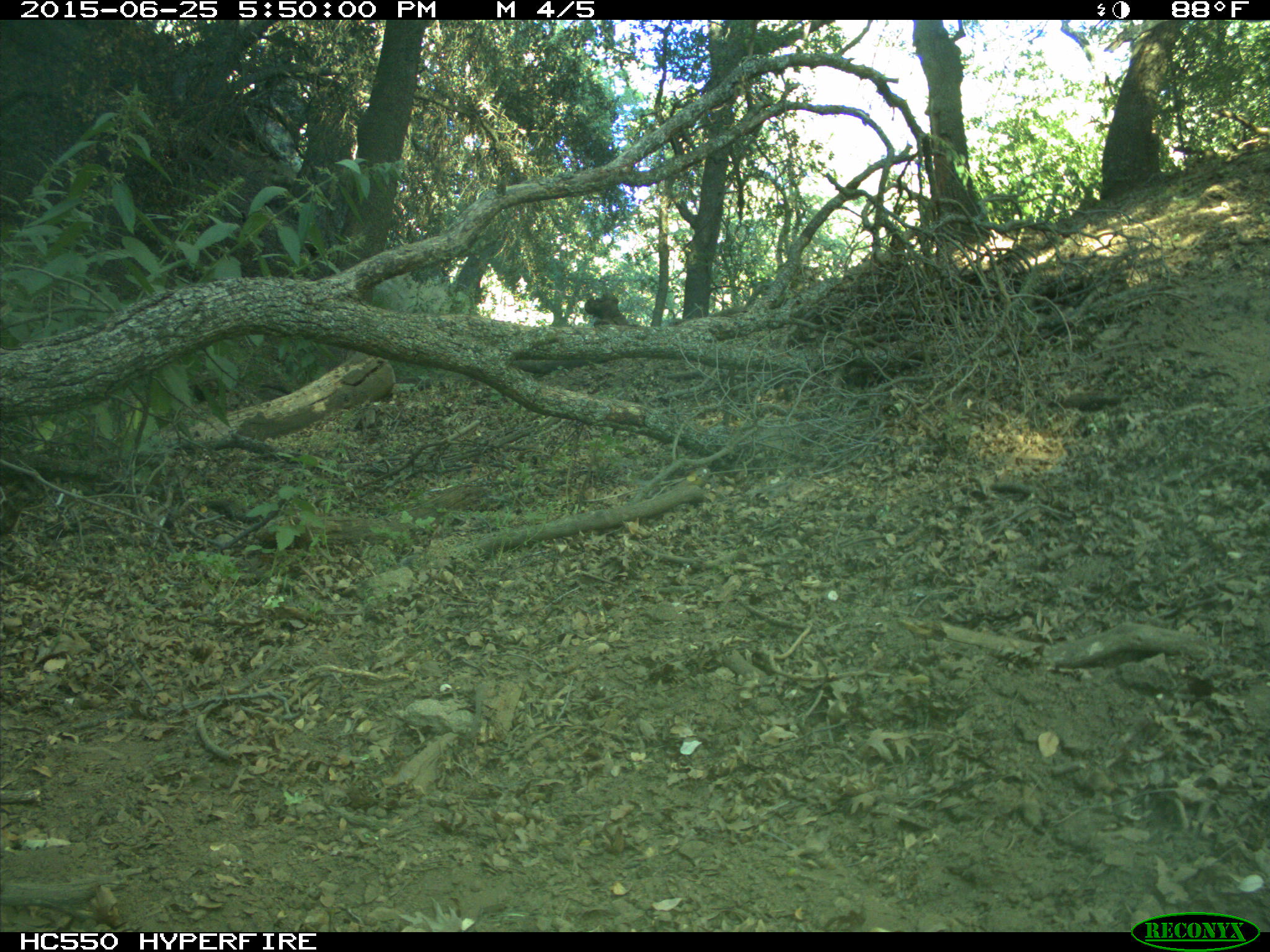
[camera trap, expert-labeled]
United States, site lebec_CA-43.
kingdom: Animalia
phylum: Chordata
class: Mammalia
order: Artiodactyla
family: Bovidae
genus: Bos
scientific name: Bos taurus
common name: domestic cow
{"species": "Bos taurus (domestic cow)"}